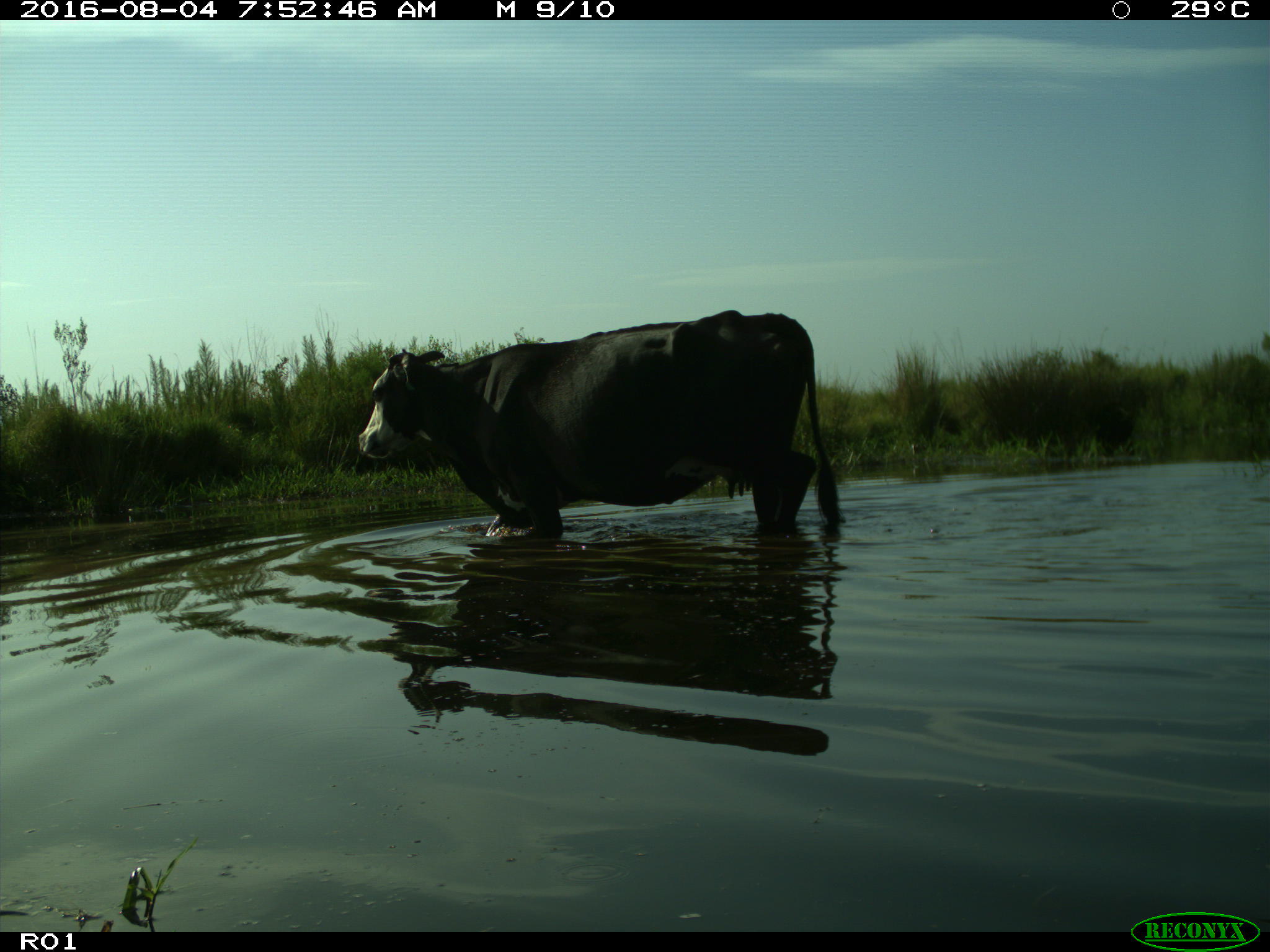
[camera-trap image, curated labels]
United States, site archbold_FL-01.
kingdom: Animalia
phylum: Chordata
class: Mammalia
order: Artiodactyla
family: Bovidae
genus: Bos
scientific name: Bos taurus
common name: domestic cow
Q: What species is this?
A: Bos taurus (domestic cow).